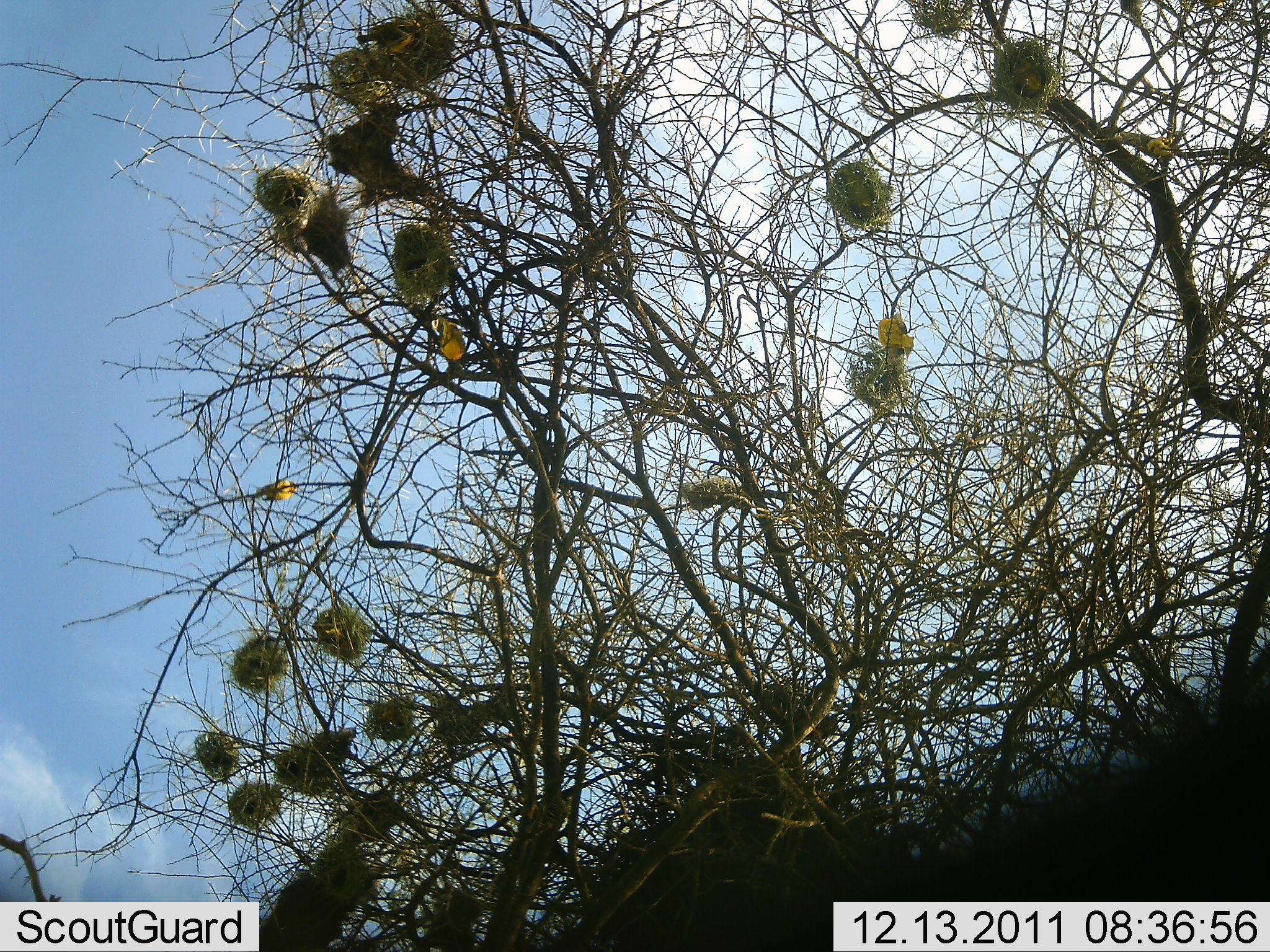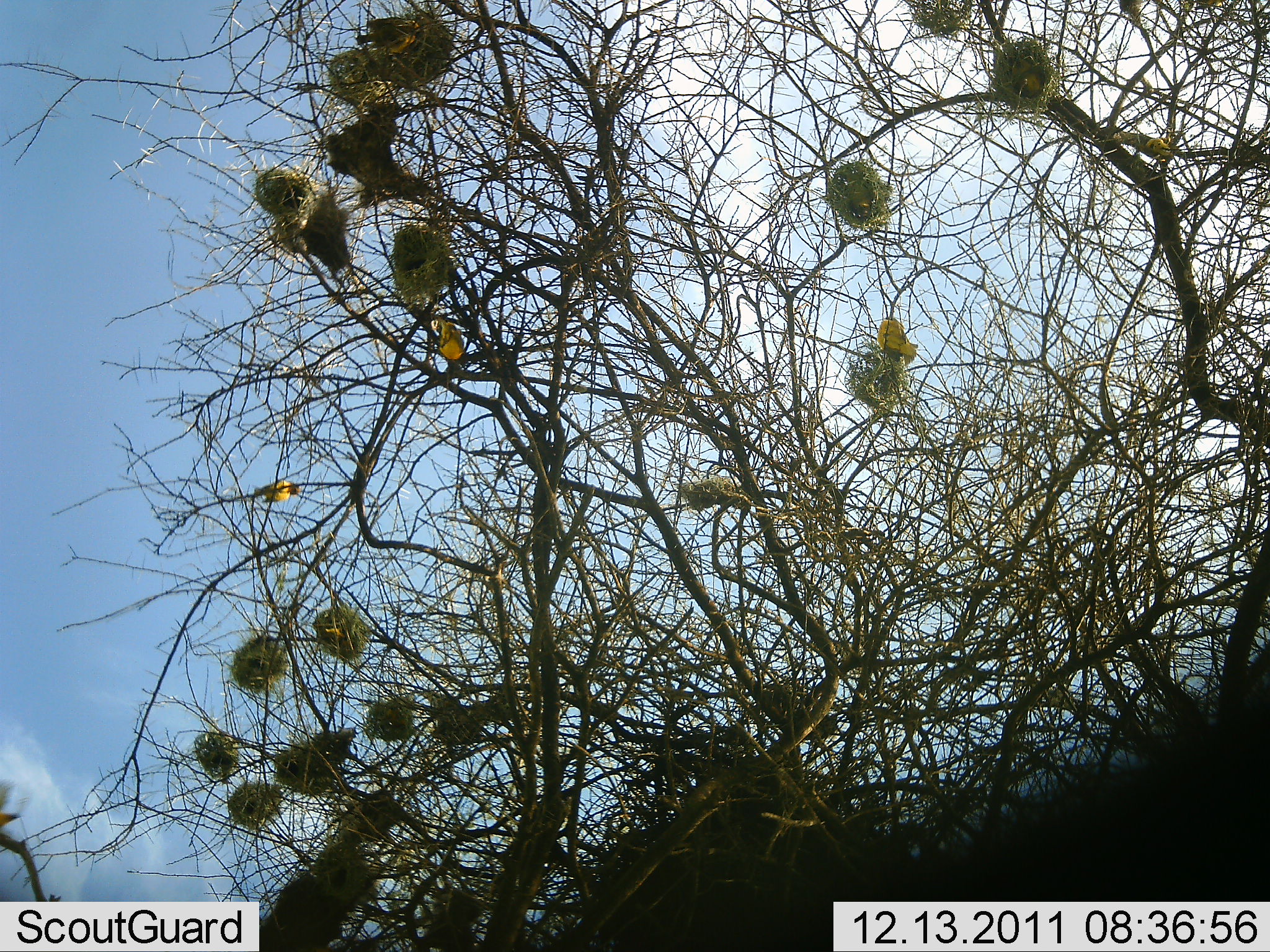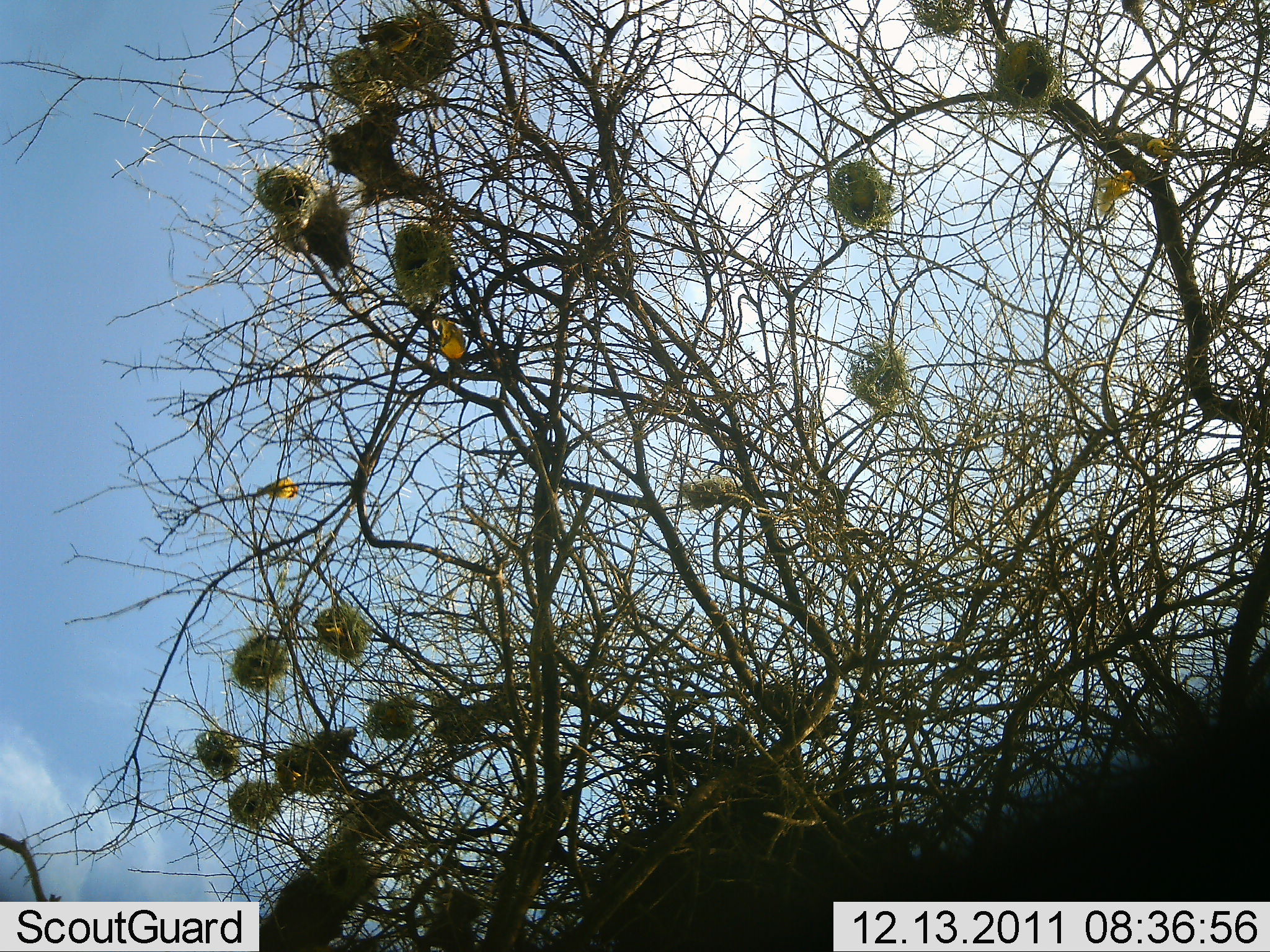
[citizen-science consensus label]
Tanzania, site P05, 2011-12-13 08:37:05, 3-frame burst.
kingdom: Animalia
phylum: Chordata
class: Aves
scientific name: Aves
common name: bird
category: otherbird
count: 6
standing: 60%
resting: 40%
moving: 50%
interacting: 0%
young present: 0%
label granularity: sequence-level